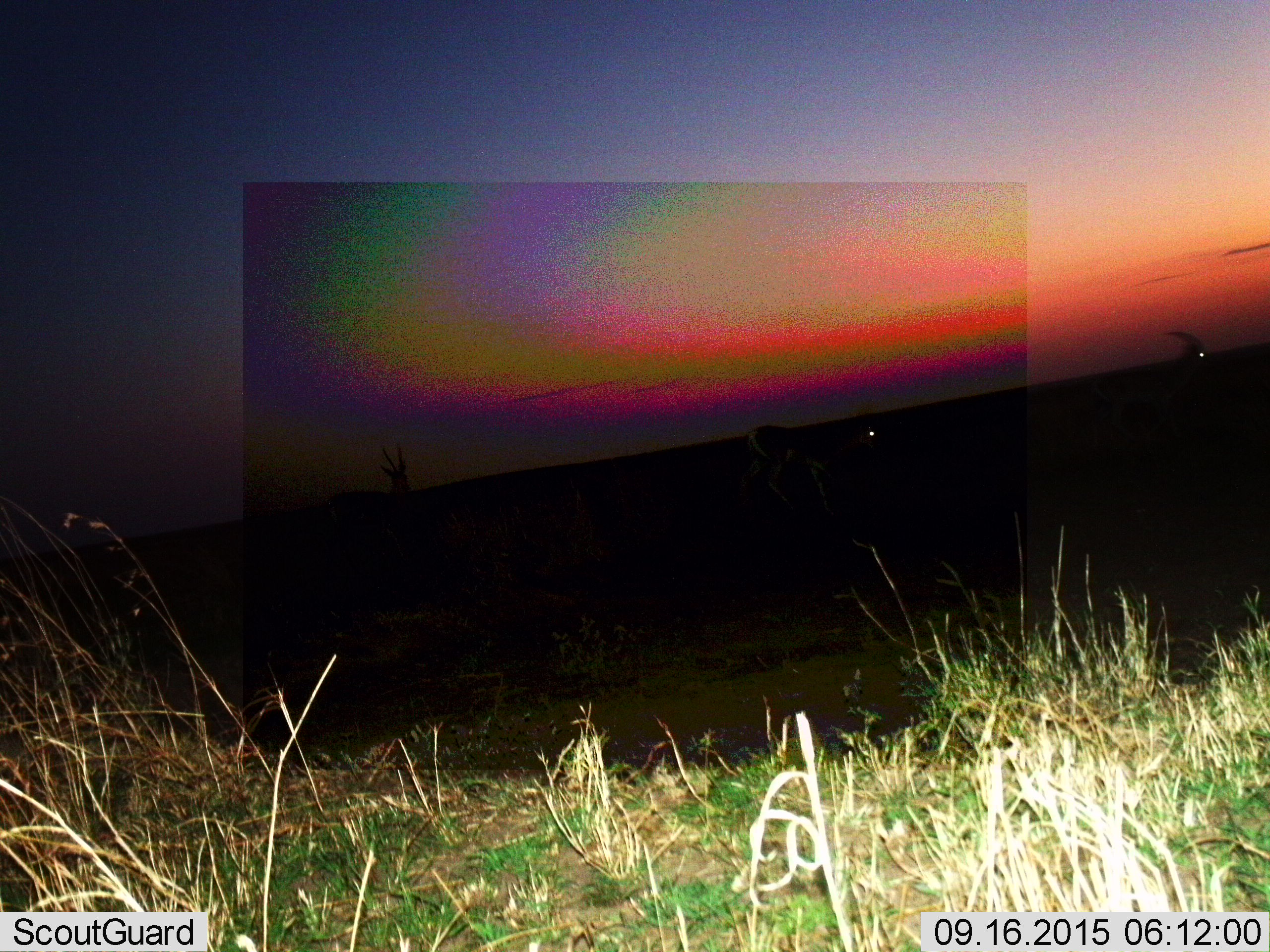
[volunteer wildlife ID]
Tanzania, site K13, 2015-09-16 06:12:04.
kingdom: Animalia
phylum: Chordata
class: Mammalia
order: Artiodactyla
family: Bovidae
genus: Eudorcas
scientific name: Eudorcas thomsonii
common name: thomson's gazelle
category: gazellethomsons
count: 3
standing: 33%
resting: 0%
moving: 67%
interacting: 0%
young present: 0%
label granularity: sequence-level